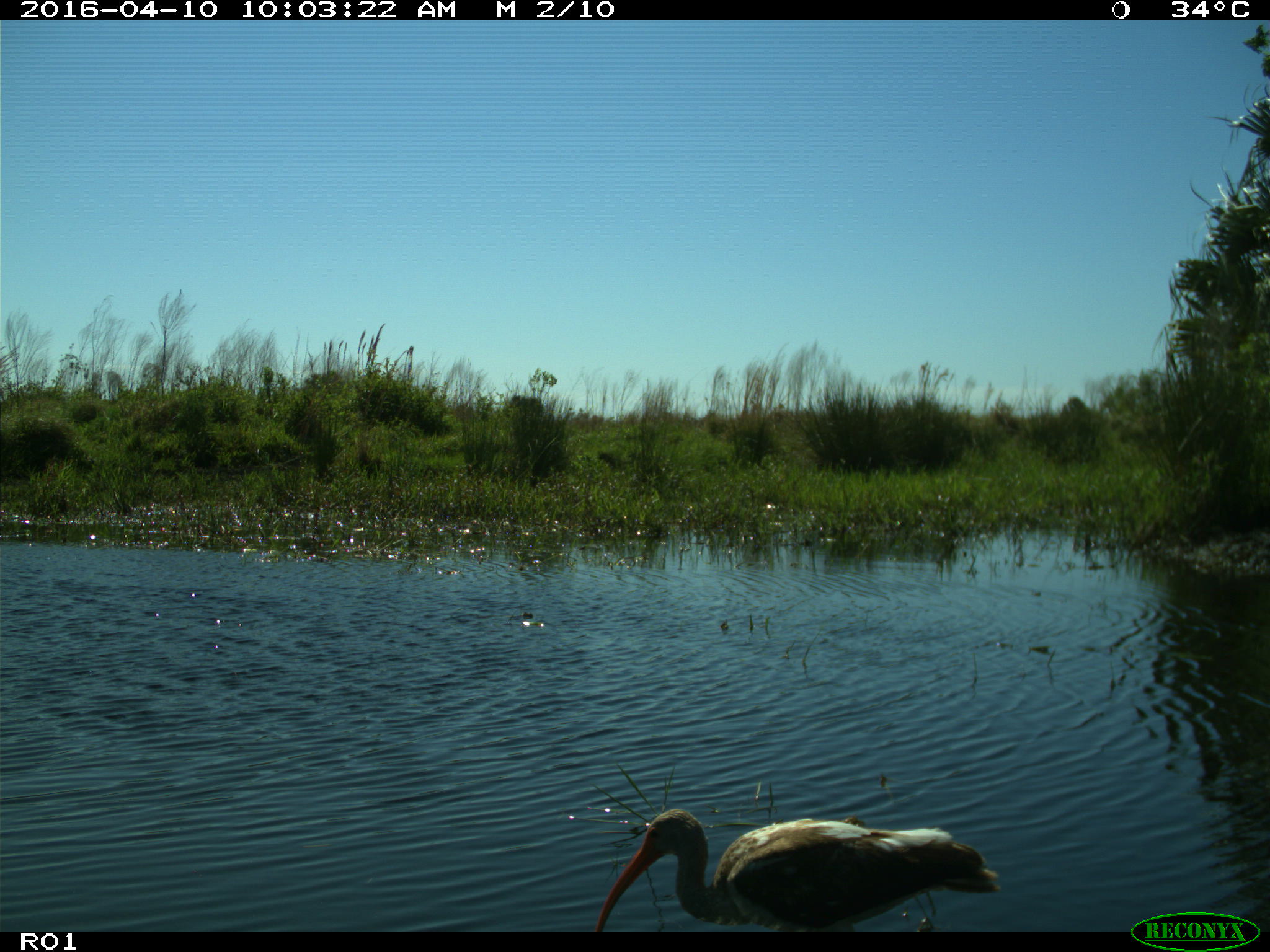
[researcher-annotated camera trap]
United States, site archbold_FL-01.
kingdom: Animalia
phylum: Chordata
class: Aves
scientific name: Aves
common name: birds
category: unidentified bird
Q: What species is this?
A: Unidentified bird (birds) (Aves).